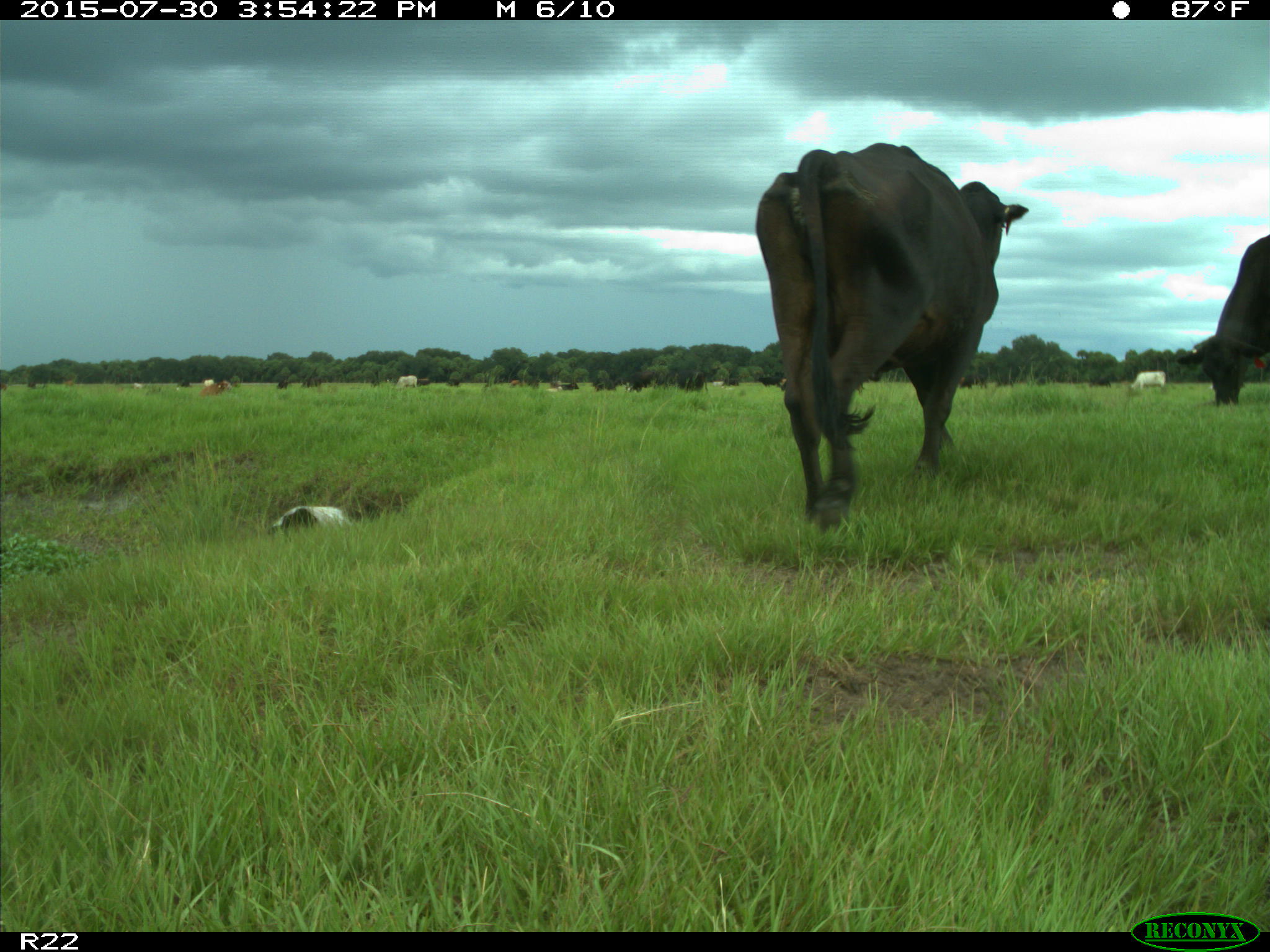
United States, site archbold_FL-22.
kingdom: Animalia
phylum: Chordata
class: Mammalia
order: Artiodactyla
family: Bovidae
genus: Bos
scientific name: Bos taurus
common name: domestic cow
Bos taurus (domestic cow).